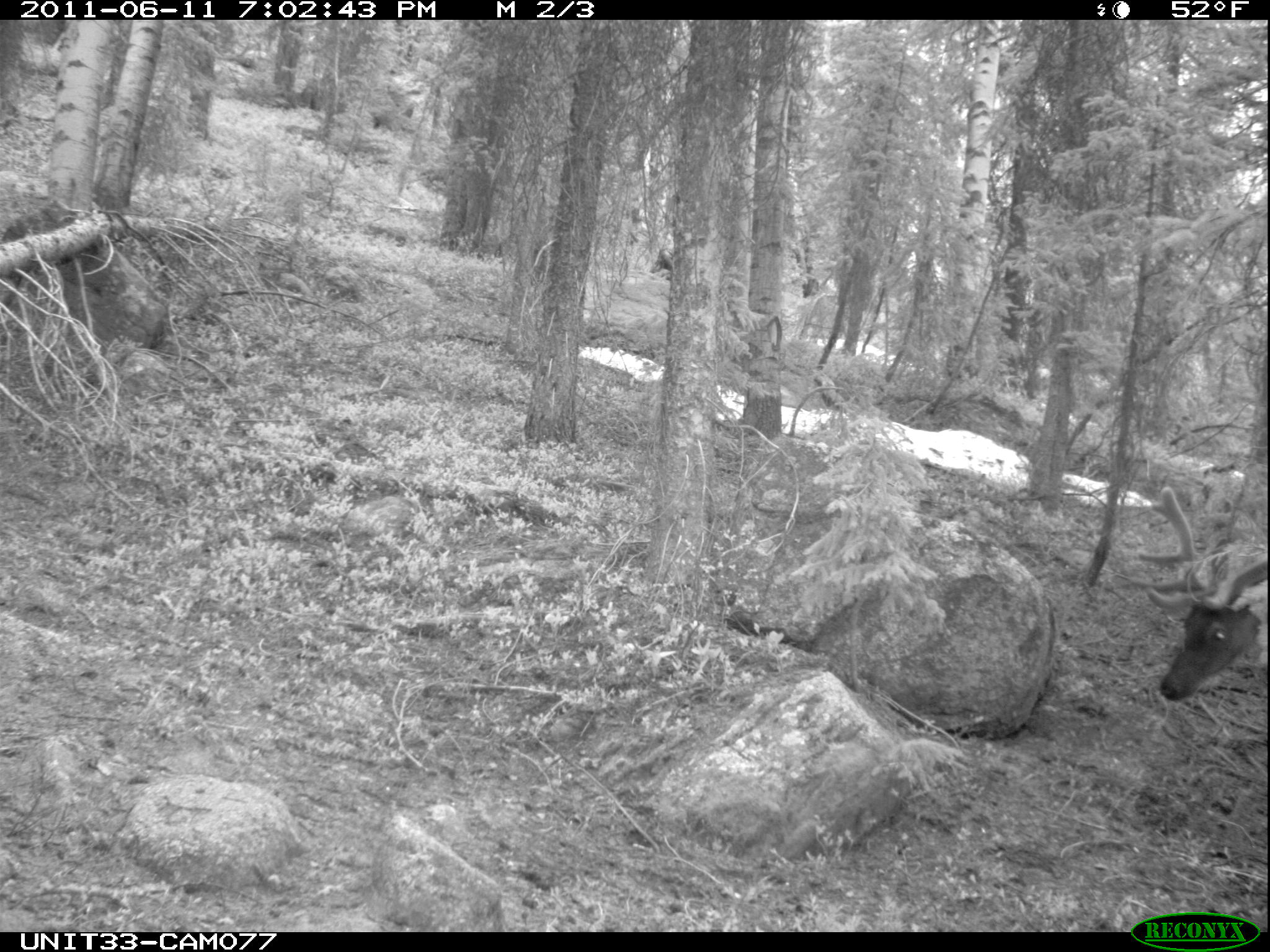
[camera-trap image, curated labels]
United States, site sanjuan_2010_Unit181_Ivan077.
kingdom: Animalia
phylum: Chordata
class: Mammalia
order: Artiodactyla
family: Cervidae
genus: Cervus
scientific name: Cervus elaphus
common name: red deer